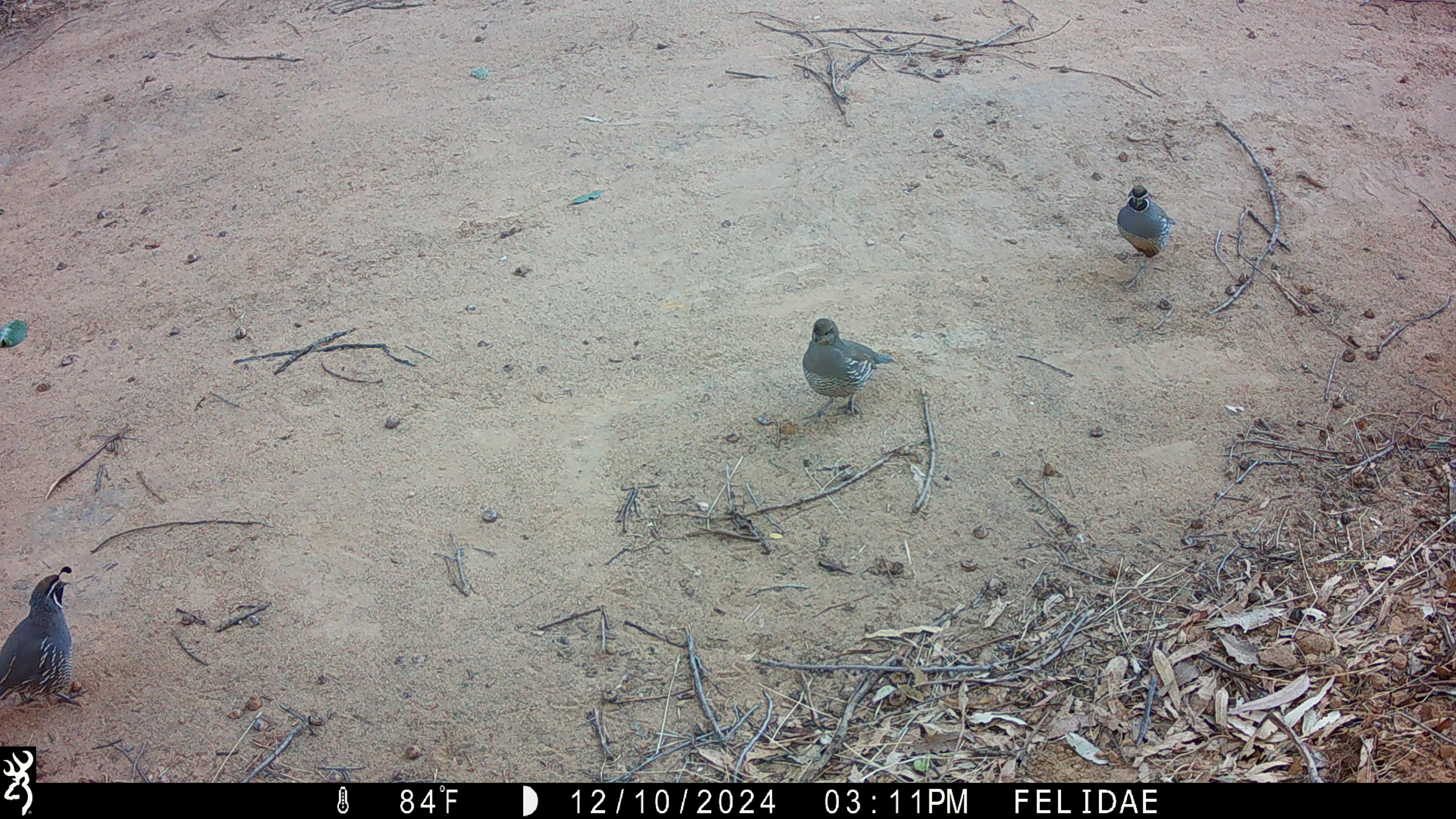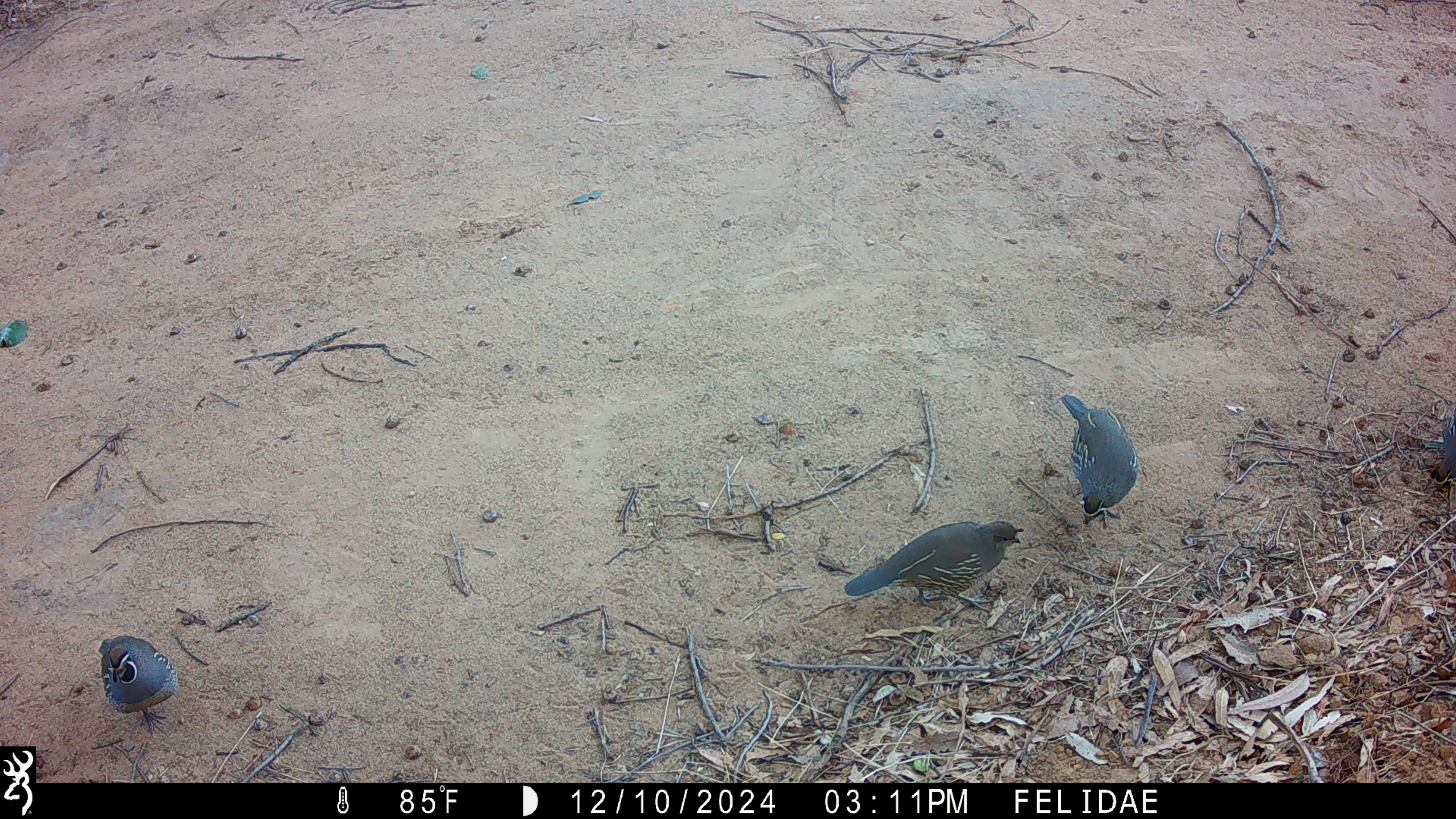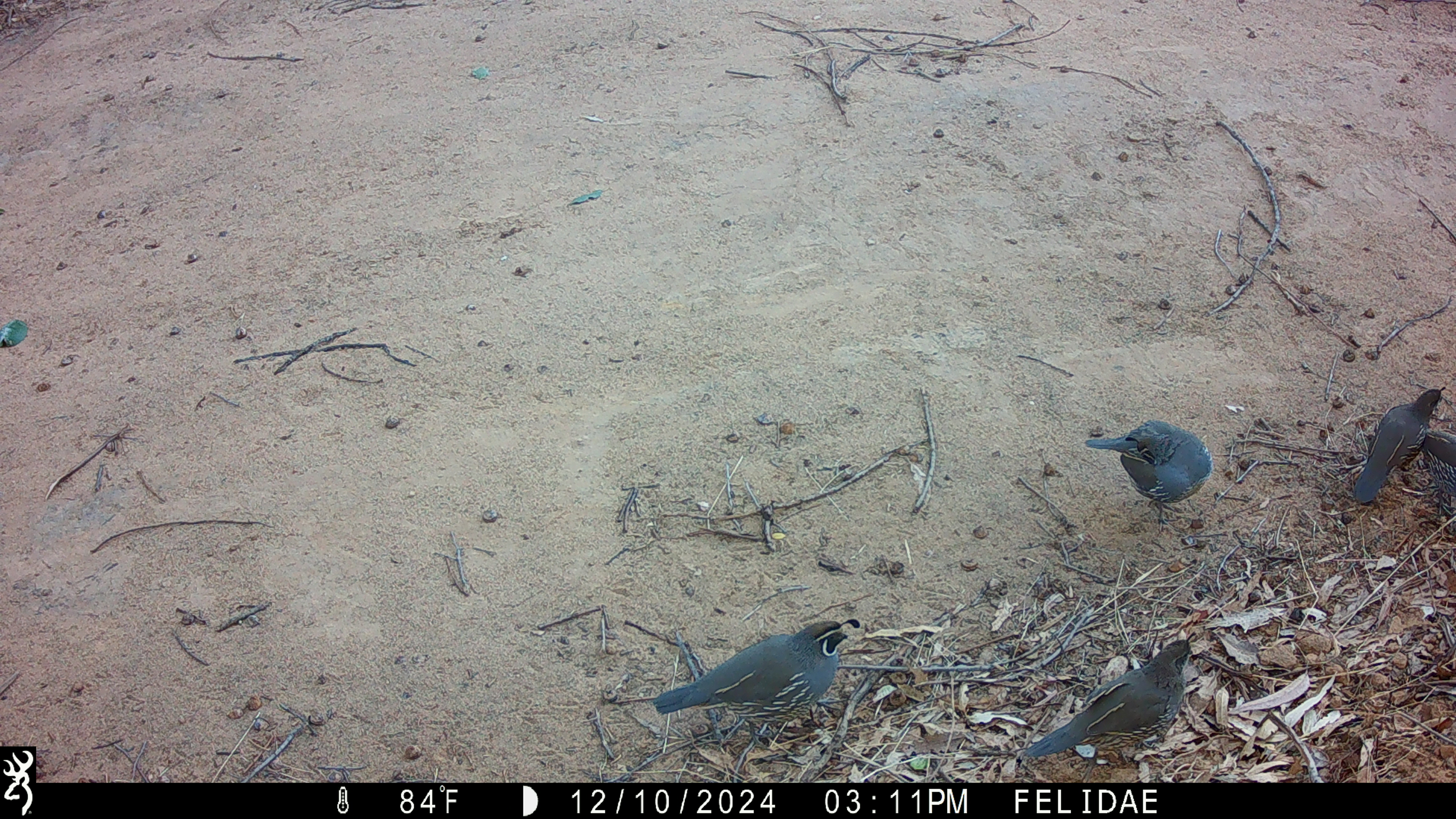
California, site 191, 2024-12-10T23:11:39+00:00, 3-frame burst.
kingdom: Animalia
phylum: Chordata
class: Aves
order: Galliformes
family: Odontophoridae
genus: Callipepla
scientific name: Callipepla californica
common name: california quail